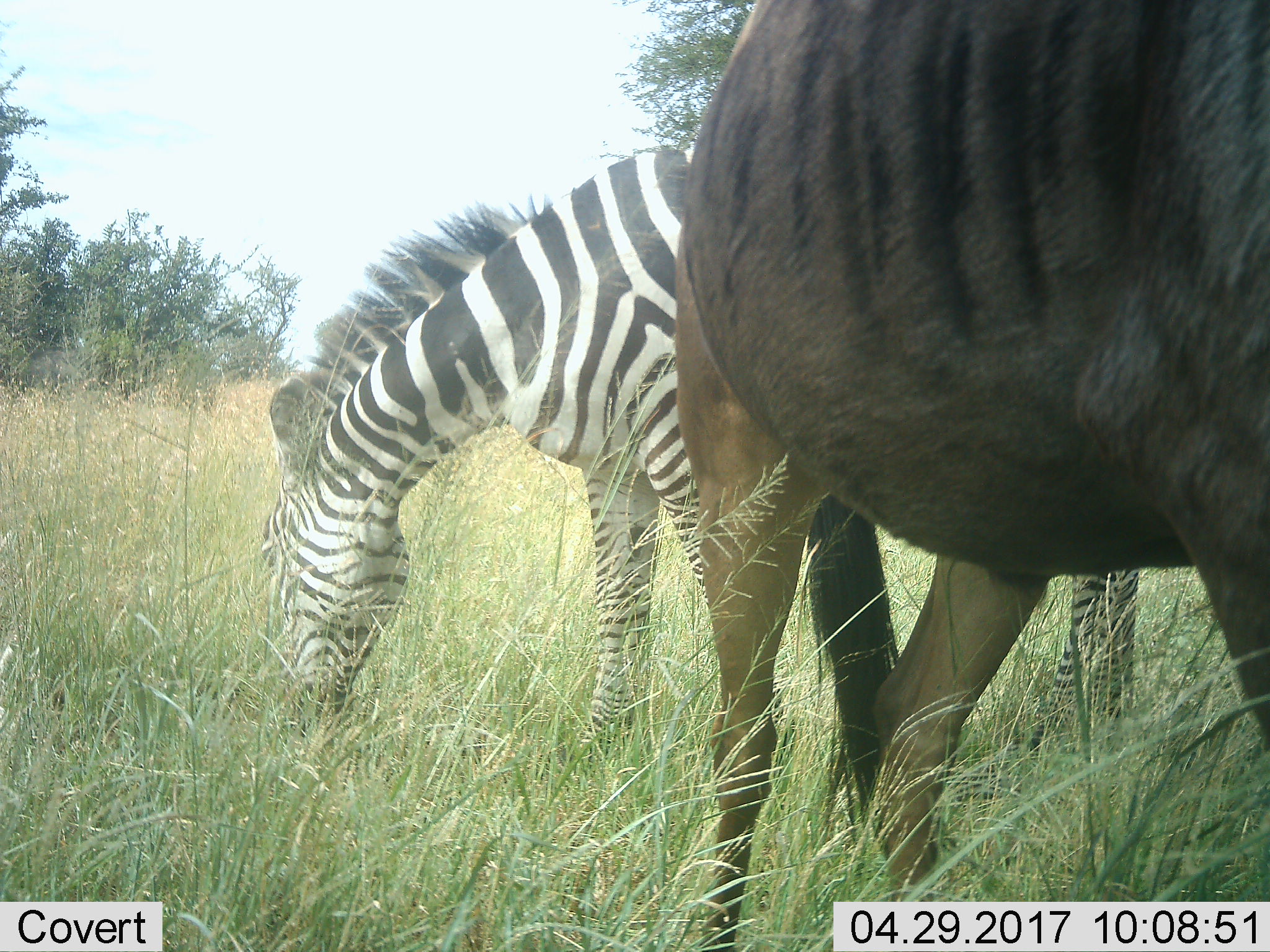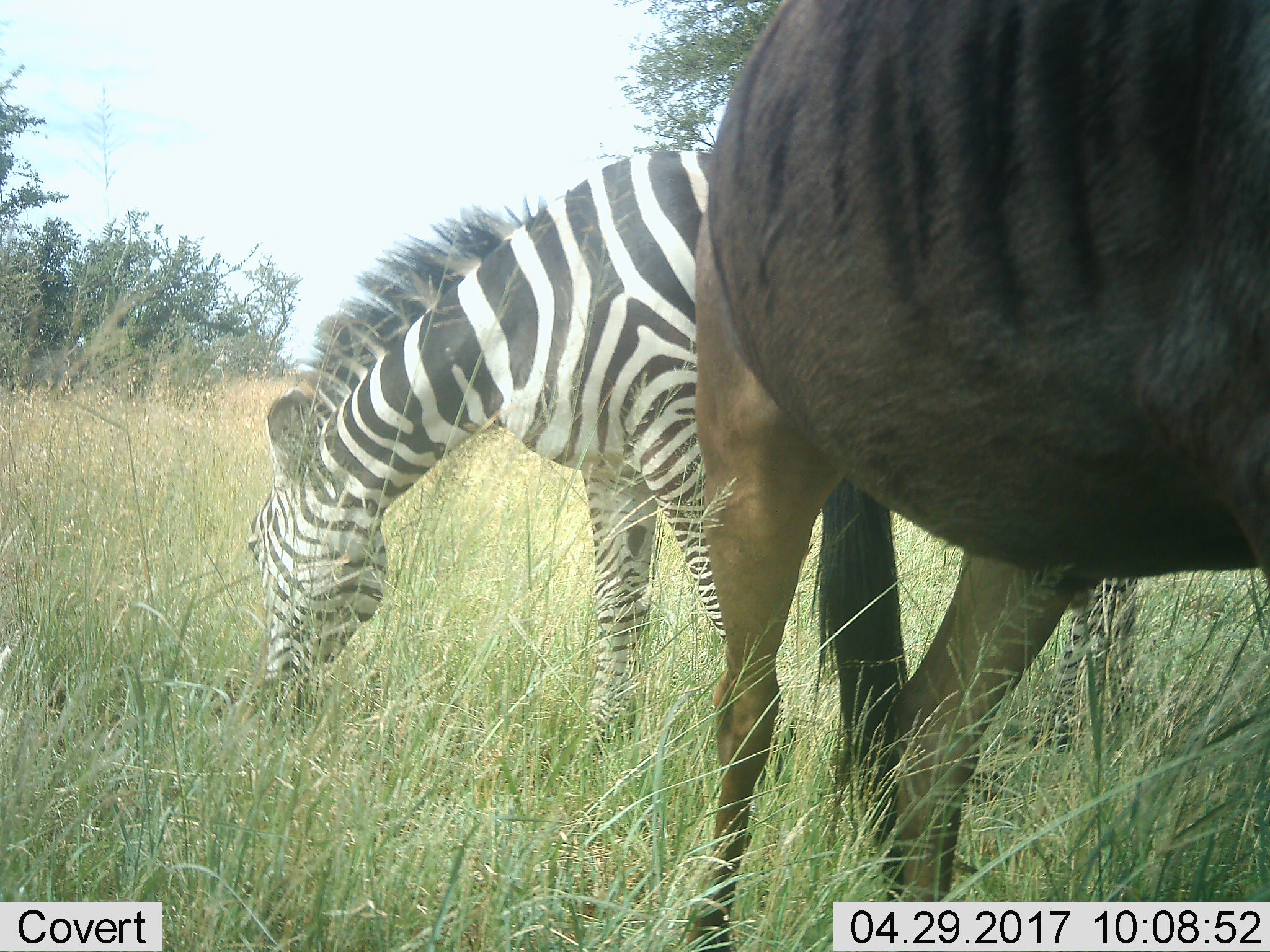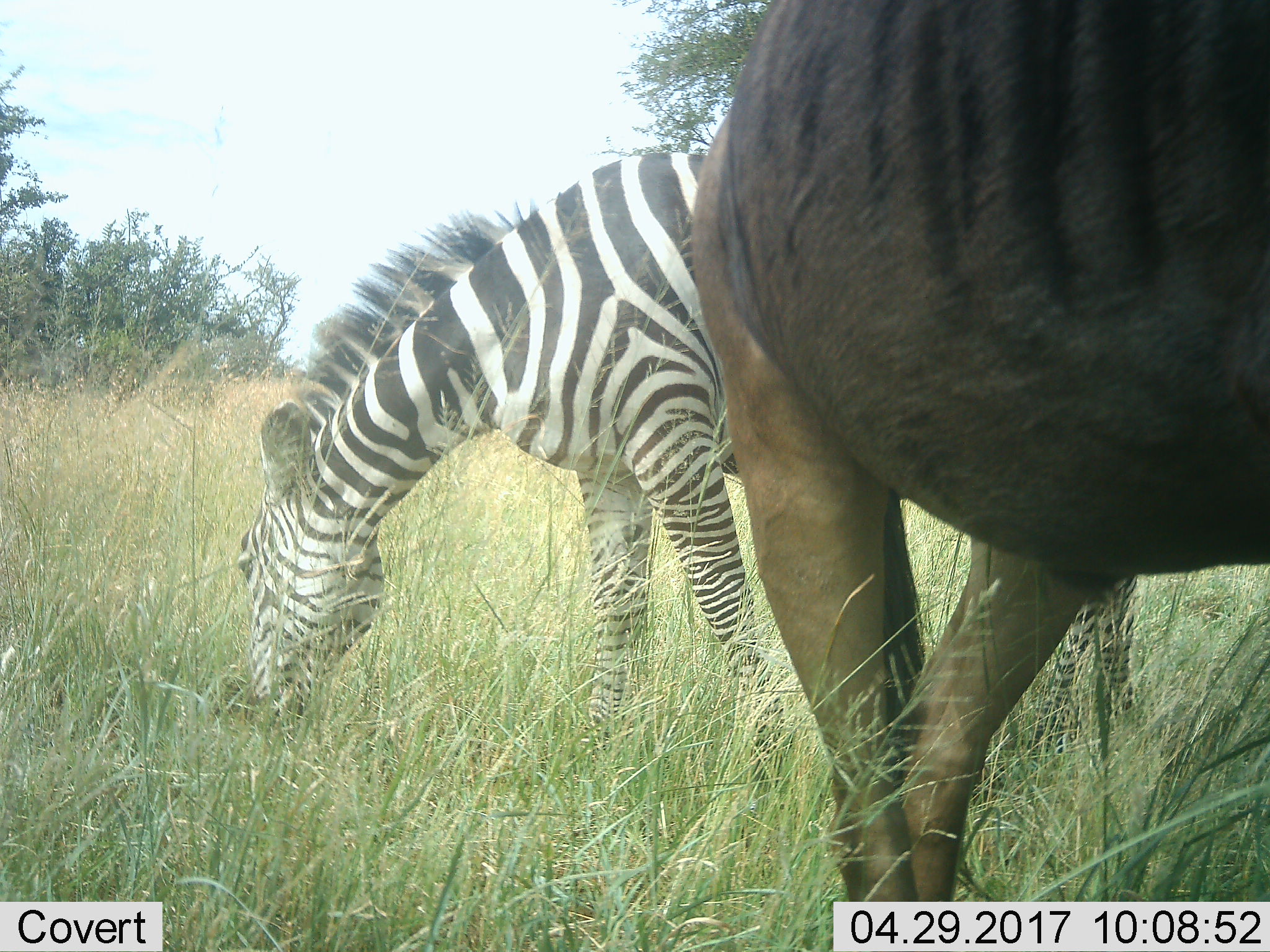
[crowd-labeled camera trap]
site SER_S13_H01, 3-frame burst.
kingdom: Animalia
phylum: Chordata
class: Mammalia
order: Artiodactyla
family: Bovidae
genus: Connochaetes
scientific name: Connochaetes taurinus taurinus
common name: blue wildebeest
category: wildebeestblue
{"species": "wildebeestblue (blue wildebeest) (Connochaetes taurinus taurinus)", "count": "1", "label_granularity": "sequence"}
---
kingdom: Animalia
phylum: Chordata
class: Mammalia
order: Perissodactyla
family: Equidae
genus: Equus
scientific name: Equus quagga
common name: plains zebra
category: zebraplains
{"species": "zebraplains (plains zebra) (Equus quagga)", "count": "1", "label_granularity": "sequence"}